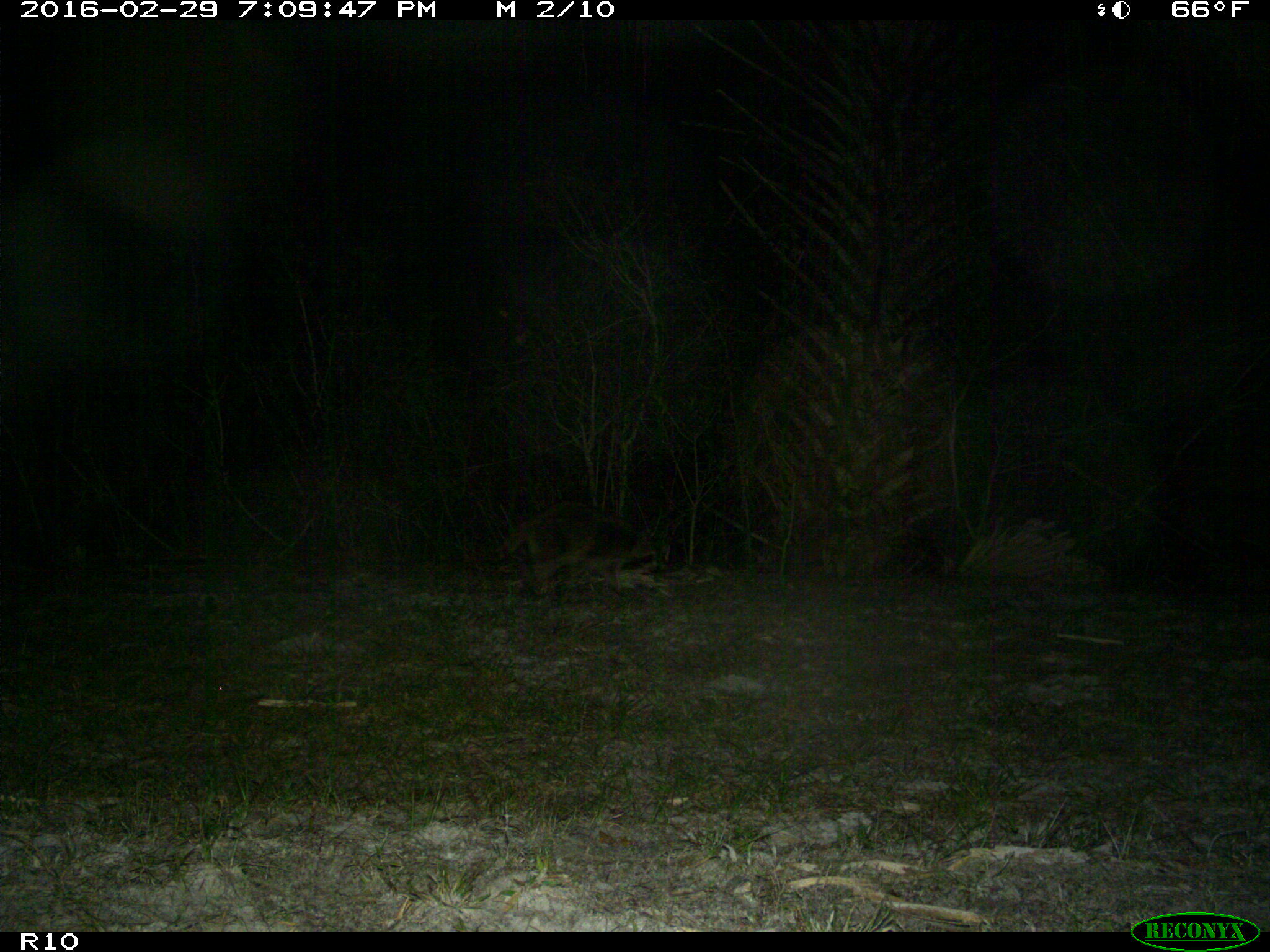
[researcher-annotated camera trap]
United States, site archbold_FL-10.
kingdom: Animalia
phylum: Chordata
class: Mammalia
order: Carnivora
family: Procyonidae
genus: Procyon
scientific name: Procyon lotor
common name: common raccoon